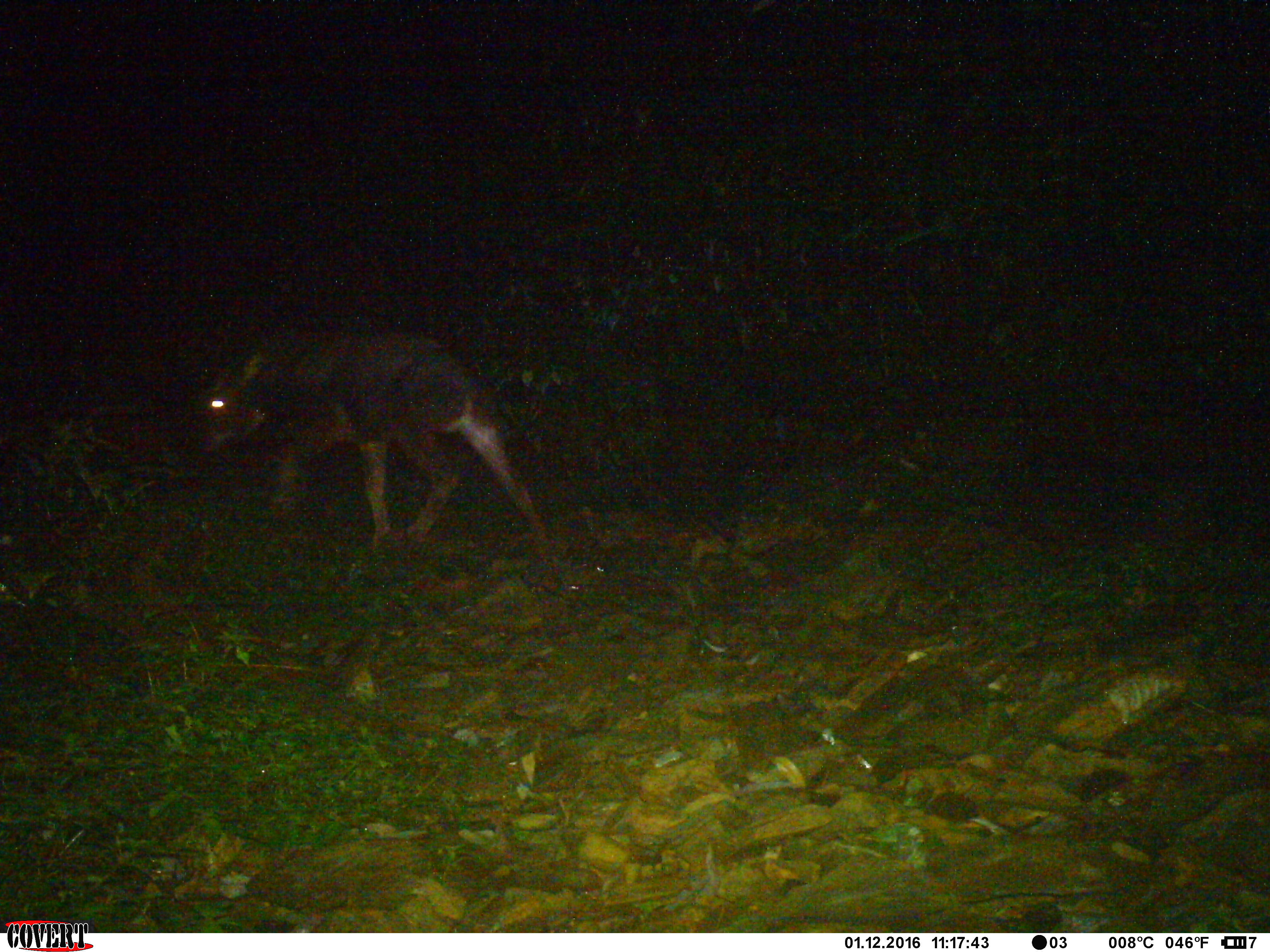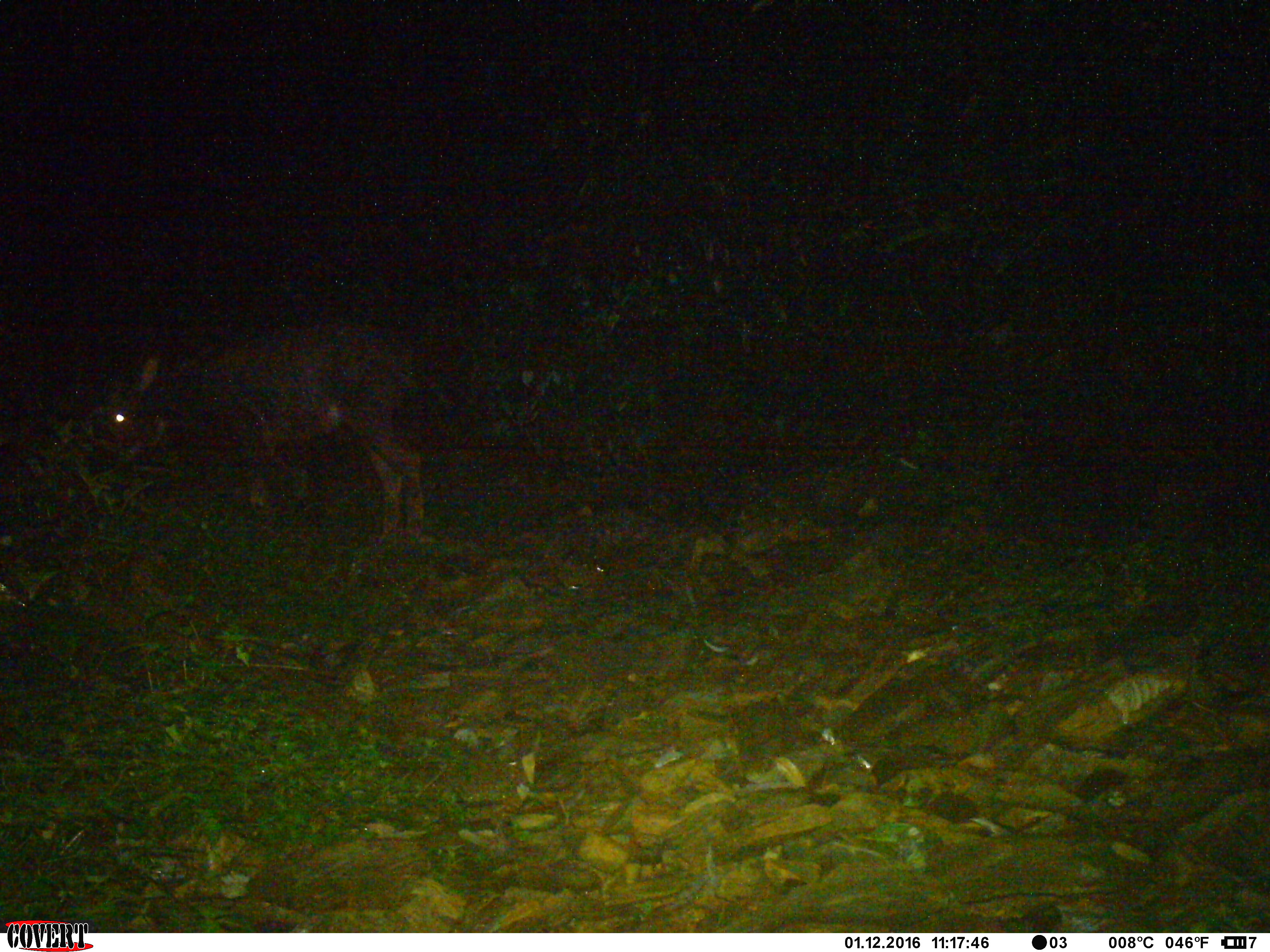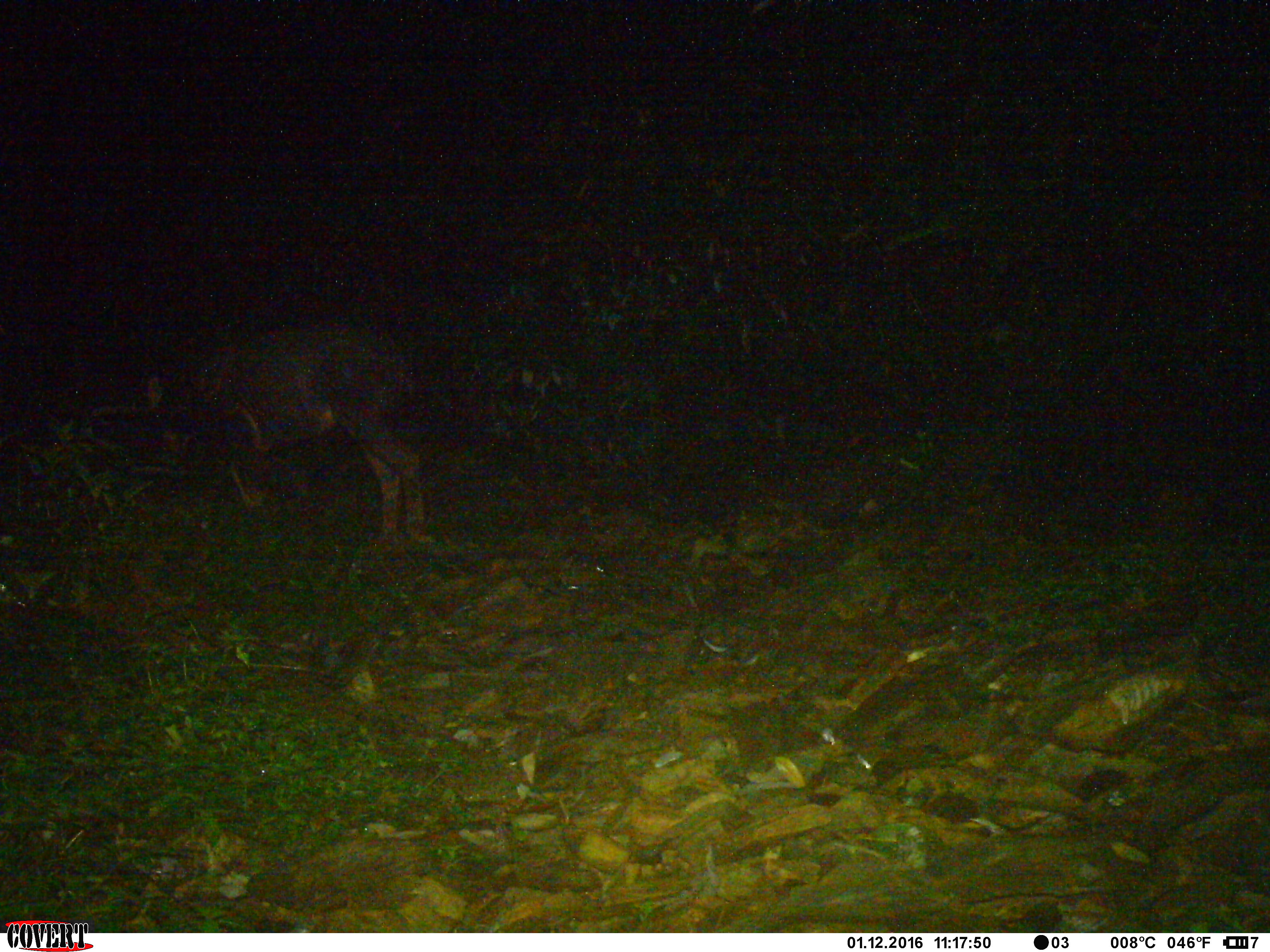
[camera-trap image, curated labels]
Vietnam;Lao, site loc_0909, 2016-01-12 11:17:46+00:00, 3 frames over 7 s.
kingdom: Animalia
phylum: Chordata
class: Mammalia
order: Artiodactyla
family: Bovidae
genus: Capricornis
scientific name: Capricornis sumatraensis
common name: chinese serow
Chinese serow (Capricornis sumatraensis). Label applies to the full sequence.